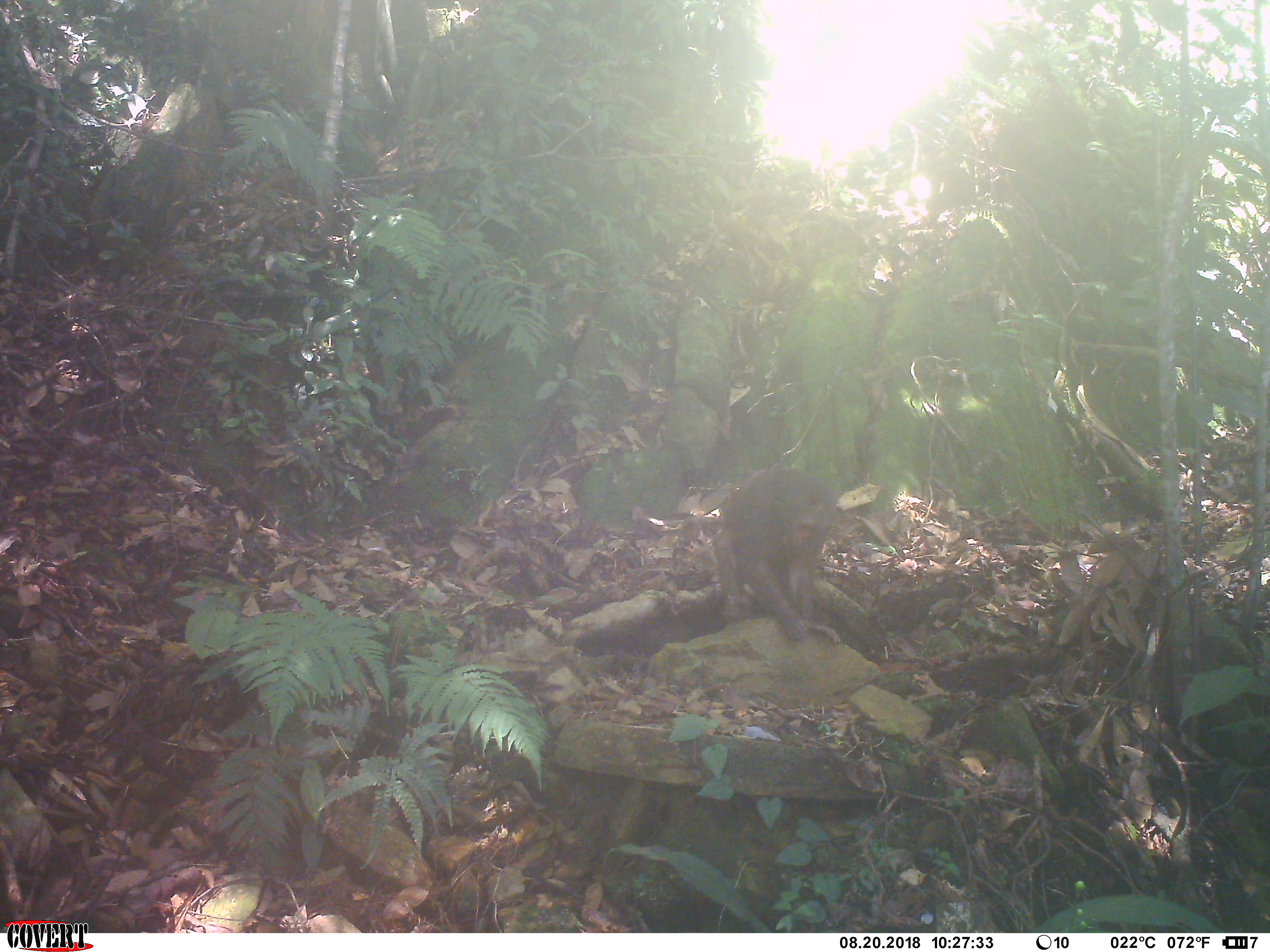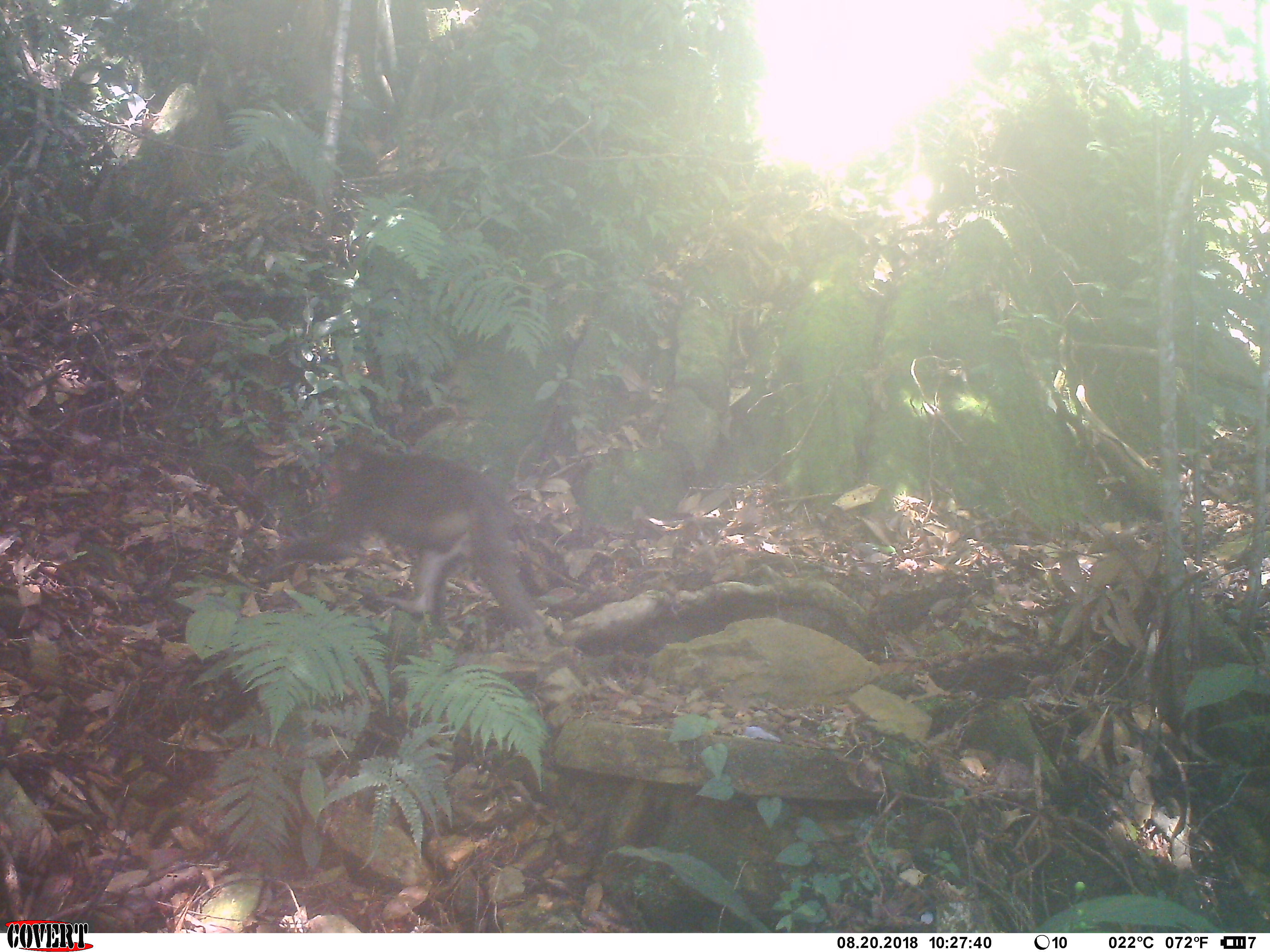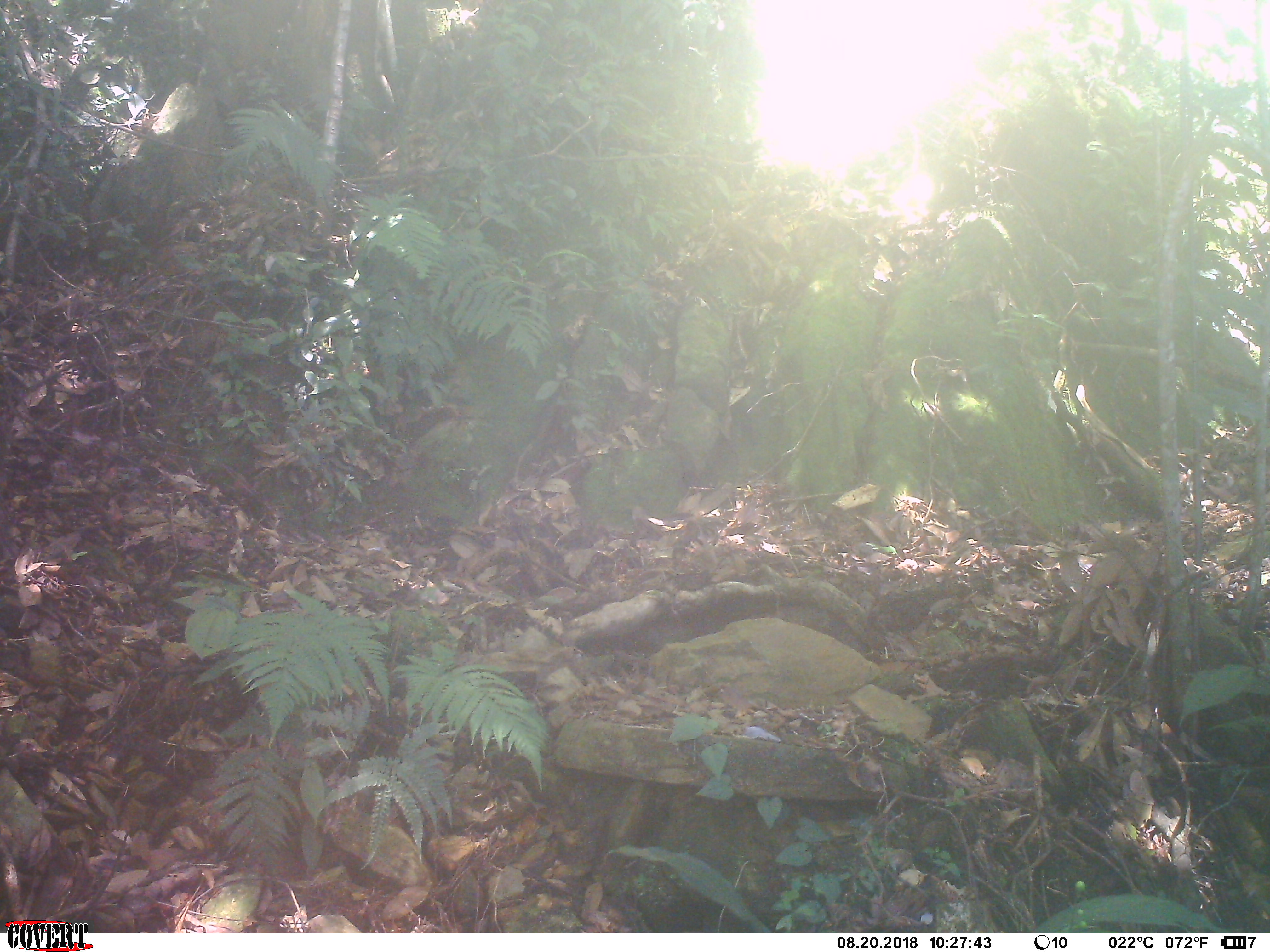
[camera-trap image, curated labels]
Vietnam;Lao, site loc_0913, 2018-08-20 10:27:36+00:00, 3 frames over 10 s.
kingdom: Animalia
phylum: Chordata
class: Mammalia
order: Primates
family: Cercopithecidae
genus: Macaca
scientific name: Macaca arctoides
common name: stump-tailed macaque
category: stump tailed macaque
Stump tailed macaque (stump-tailed macaque) (Macaca arctoides). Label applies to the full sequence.